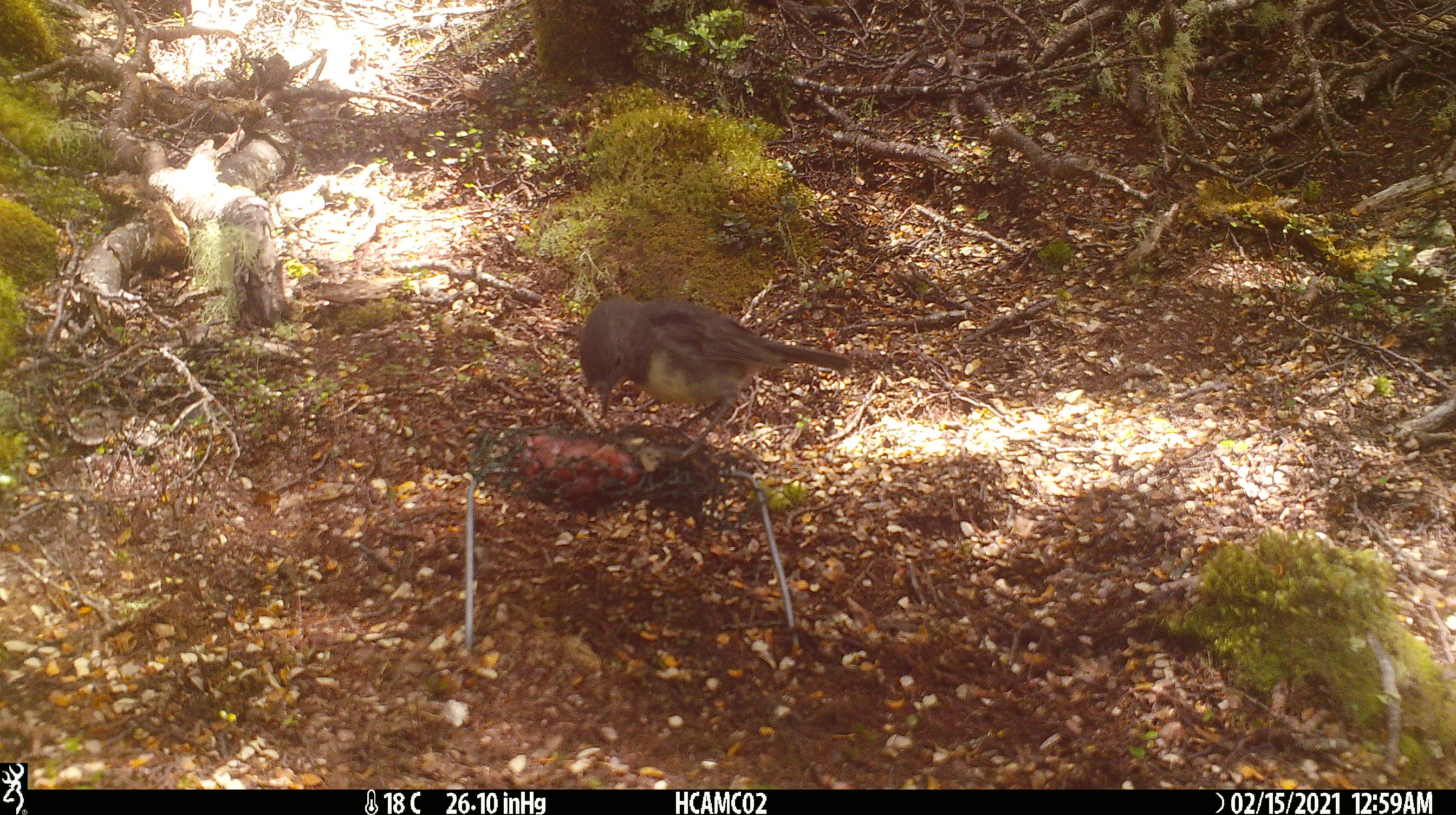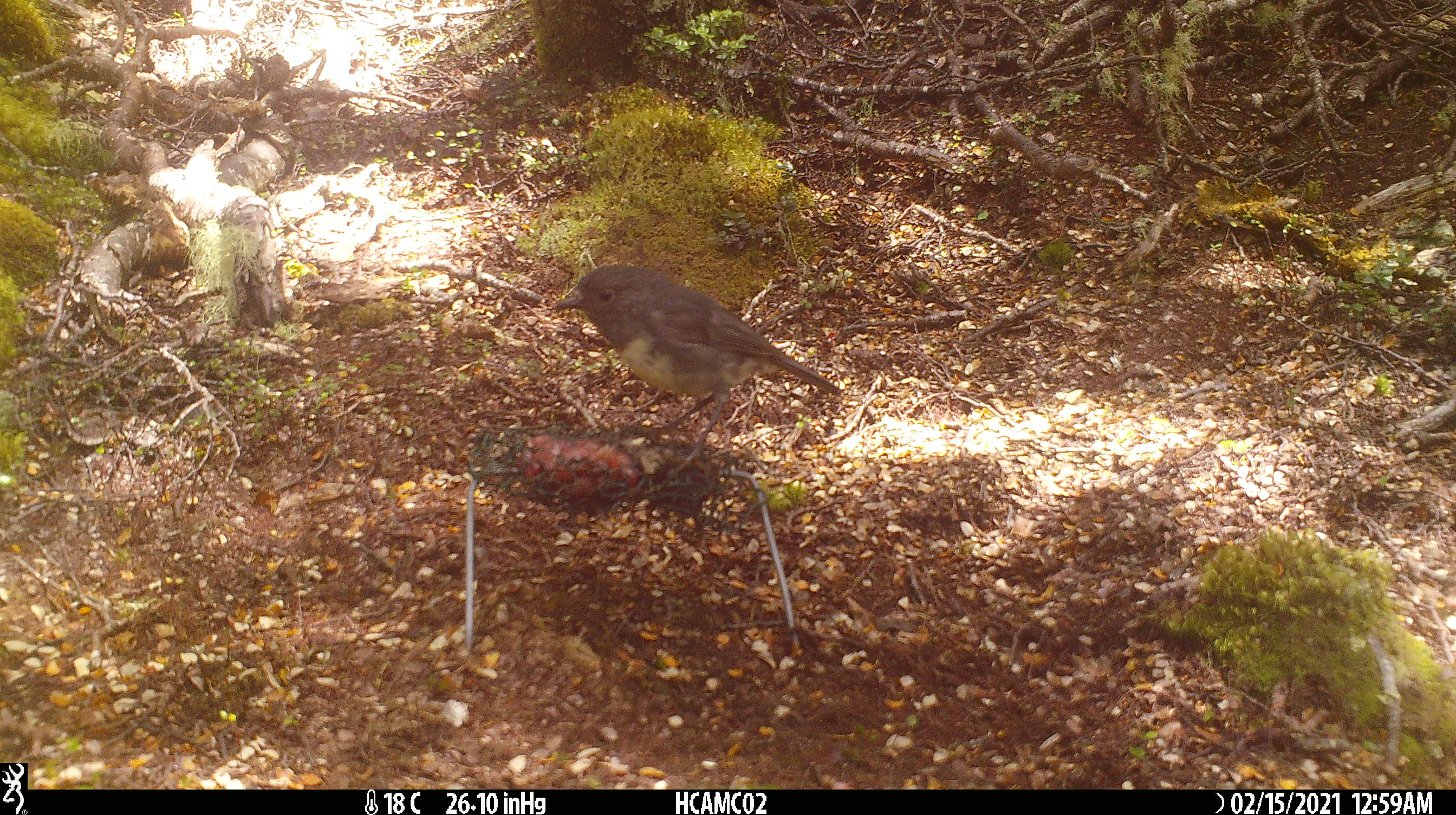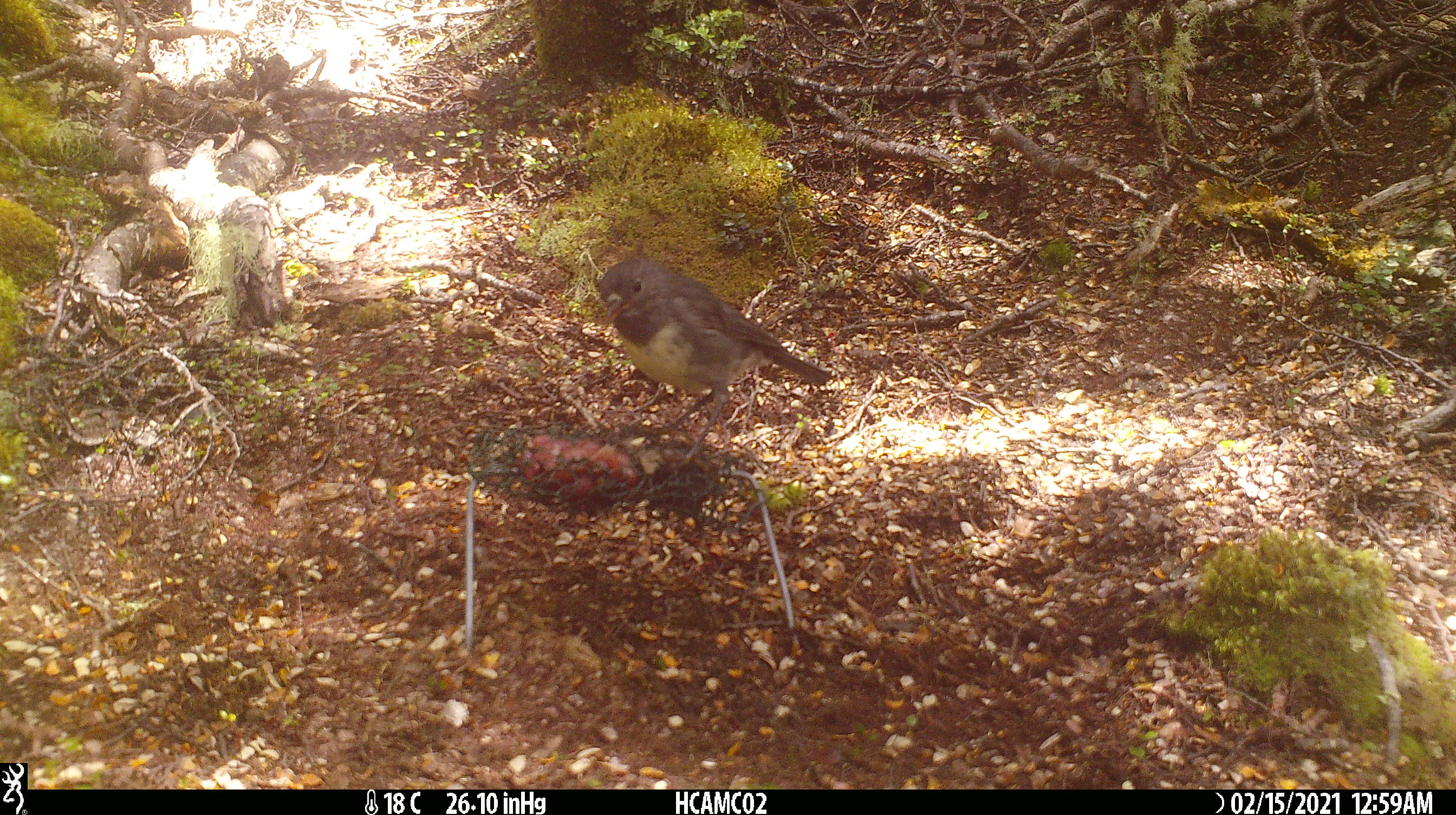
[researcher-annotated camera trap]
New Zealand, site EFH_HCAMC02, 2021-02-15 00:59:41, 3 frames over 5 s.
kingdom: Animalia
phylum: Chordata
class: Aves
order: Passeriformes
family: Petroicidae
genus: Petroica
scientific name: Petroica australis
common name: new zealand robin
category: robin